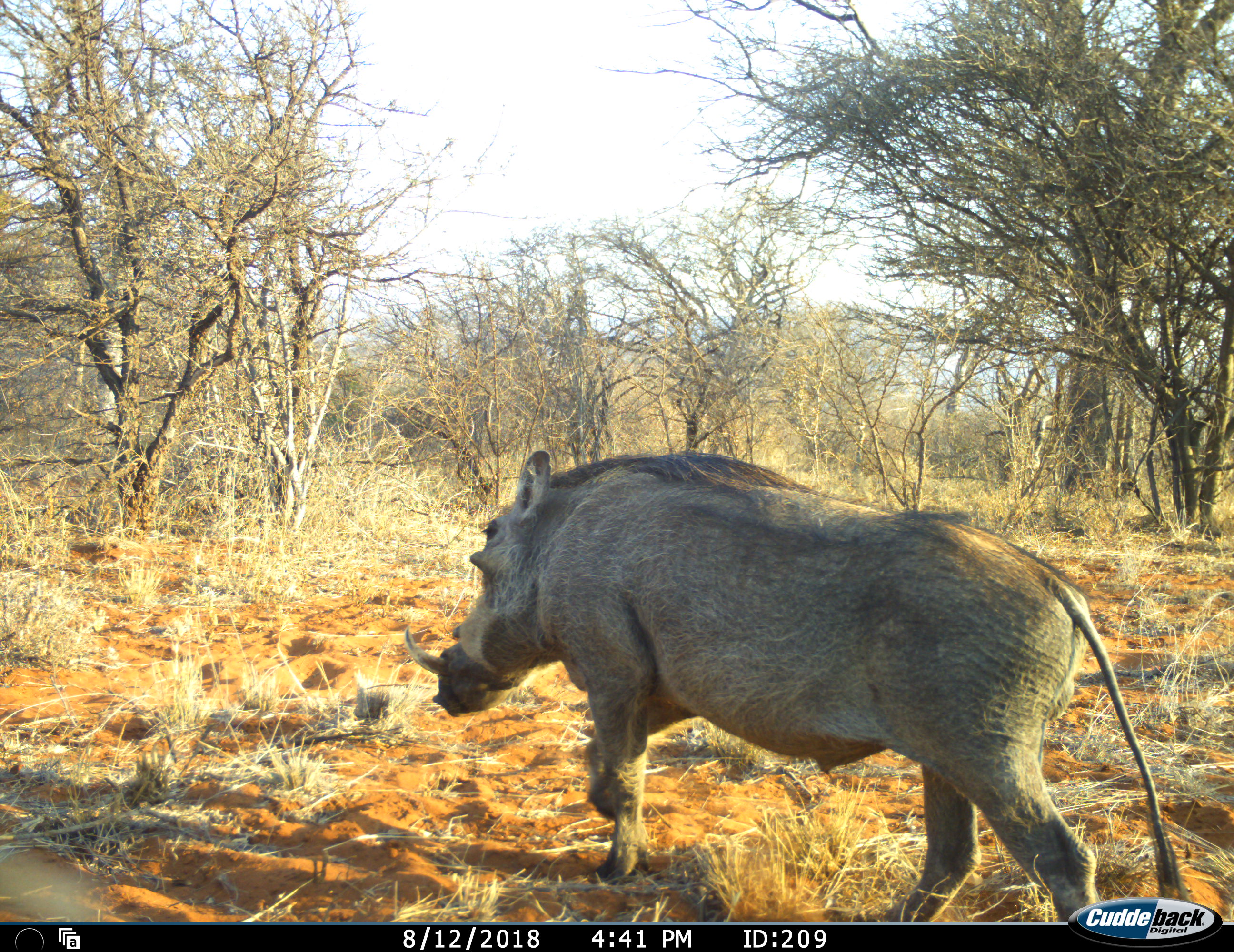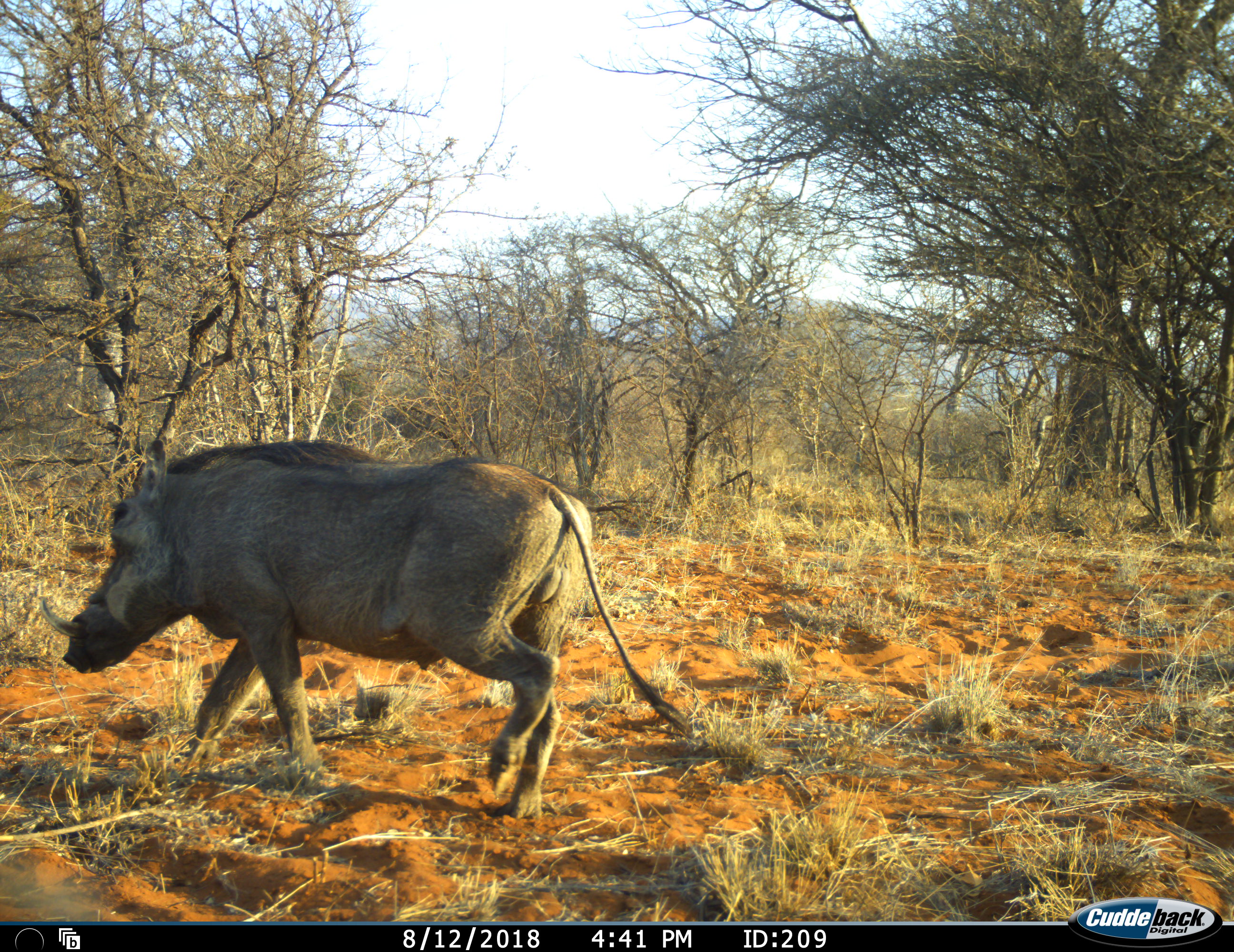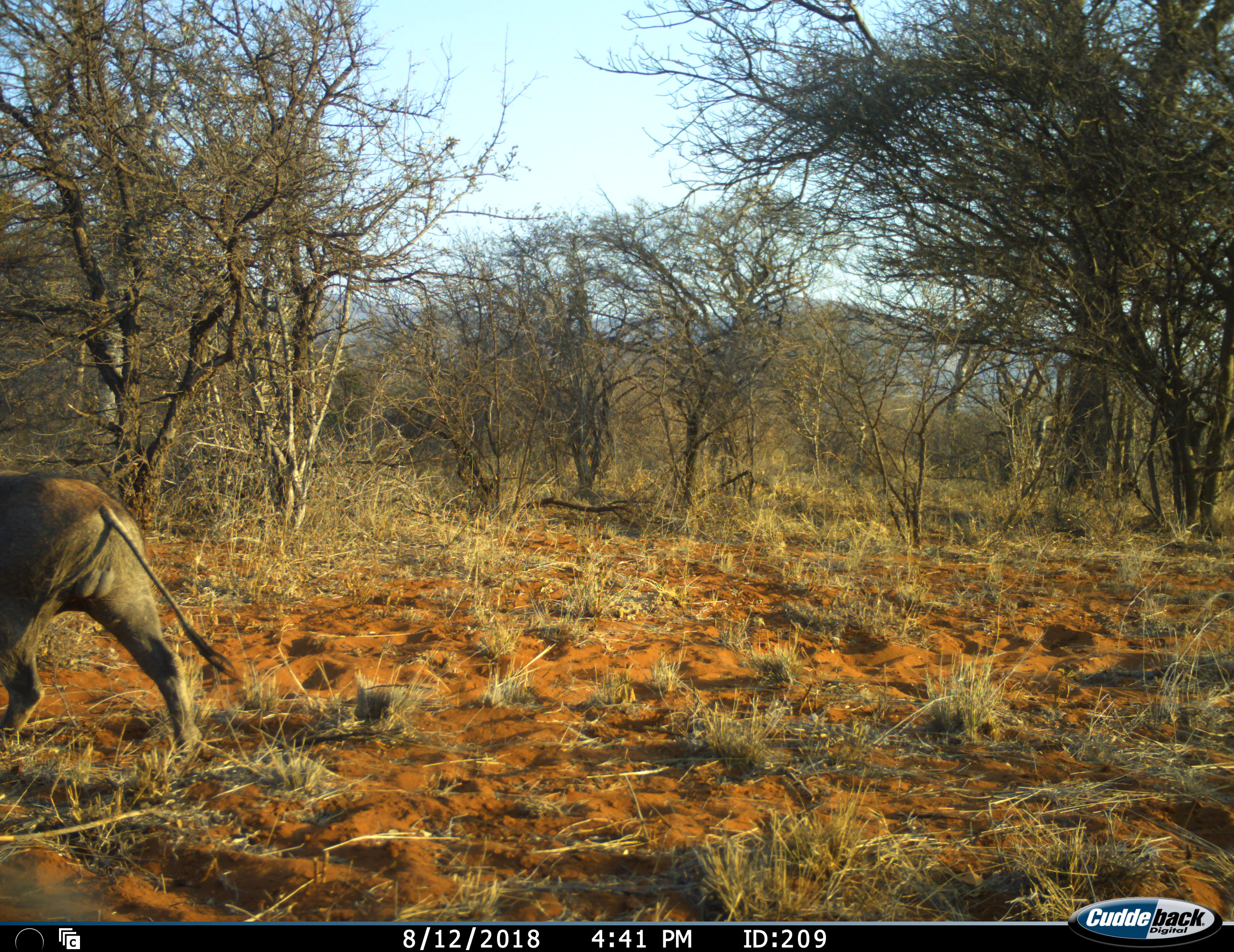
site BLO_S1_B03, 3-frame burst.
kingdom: Animalia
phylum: Chordata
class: Mammalia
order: Artiodactyla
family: Suidae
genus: Phacochoerus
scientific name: Phacochoerus africanus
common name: warthog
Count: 1.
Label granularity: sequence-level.